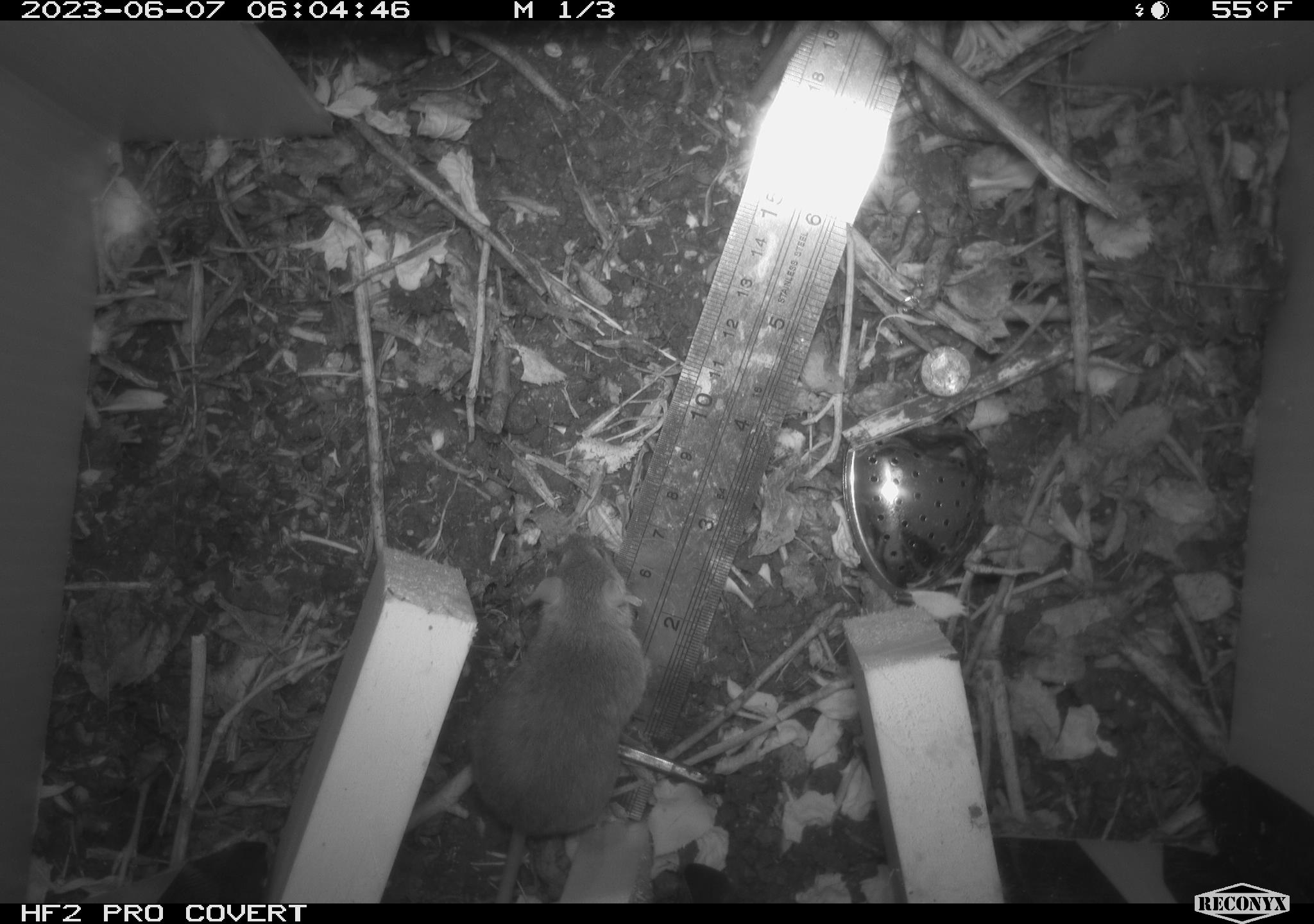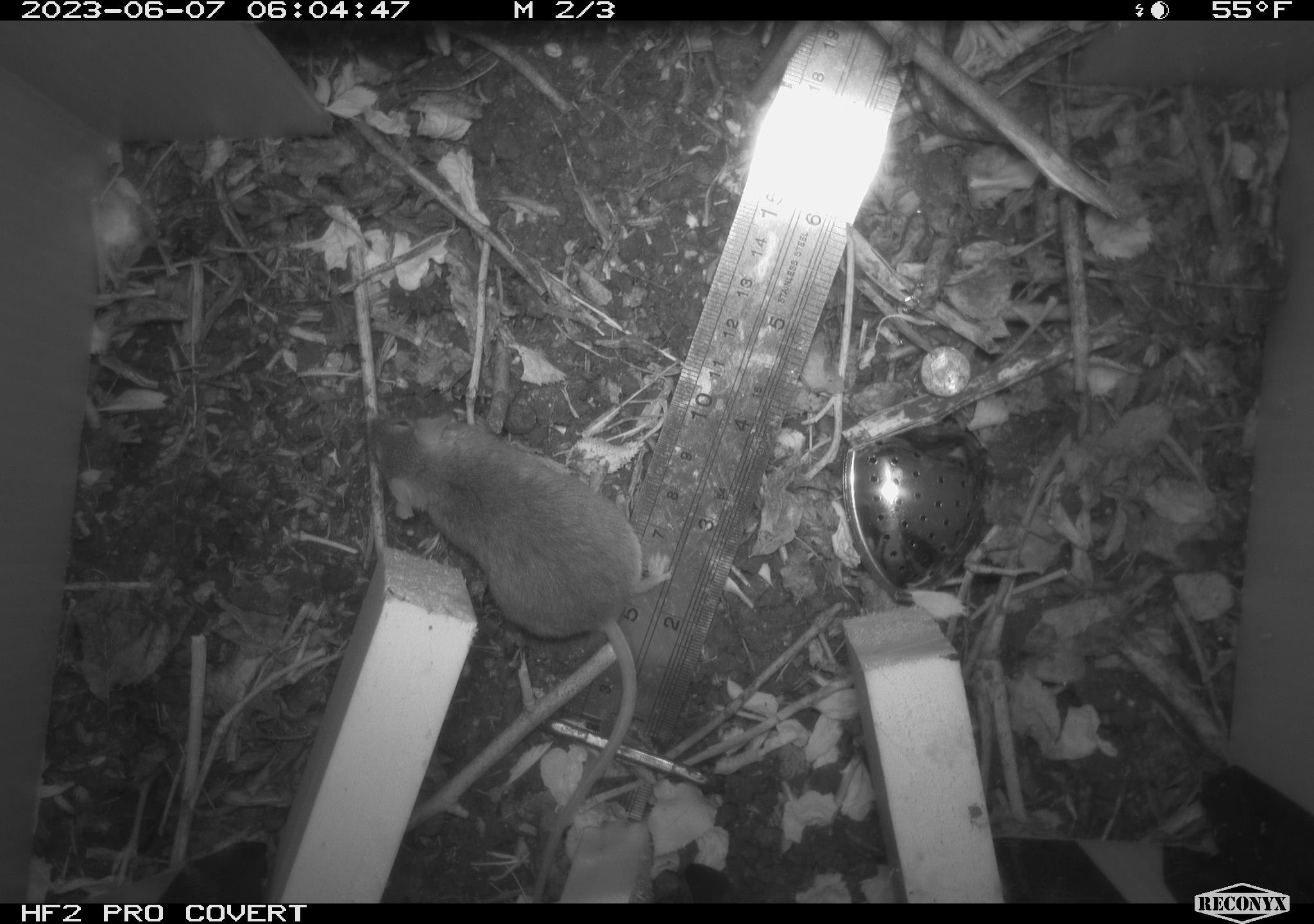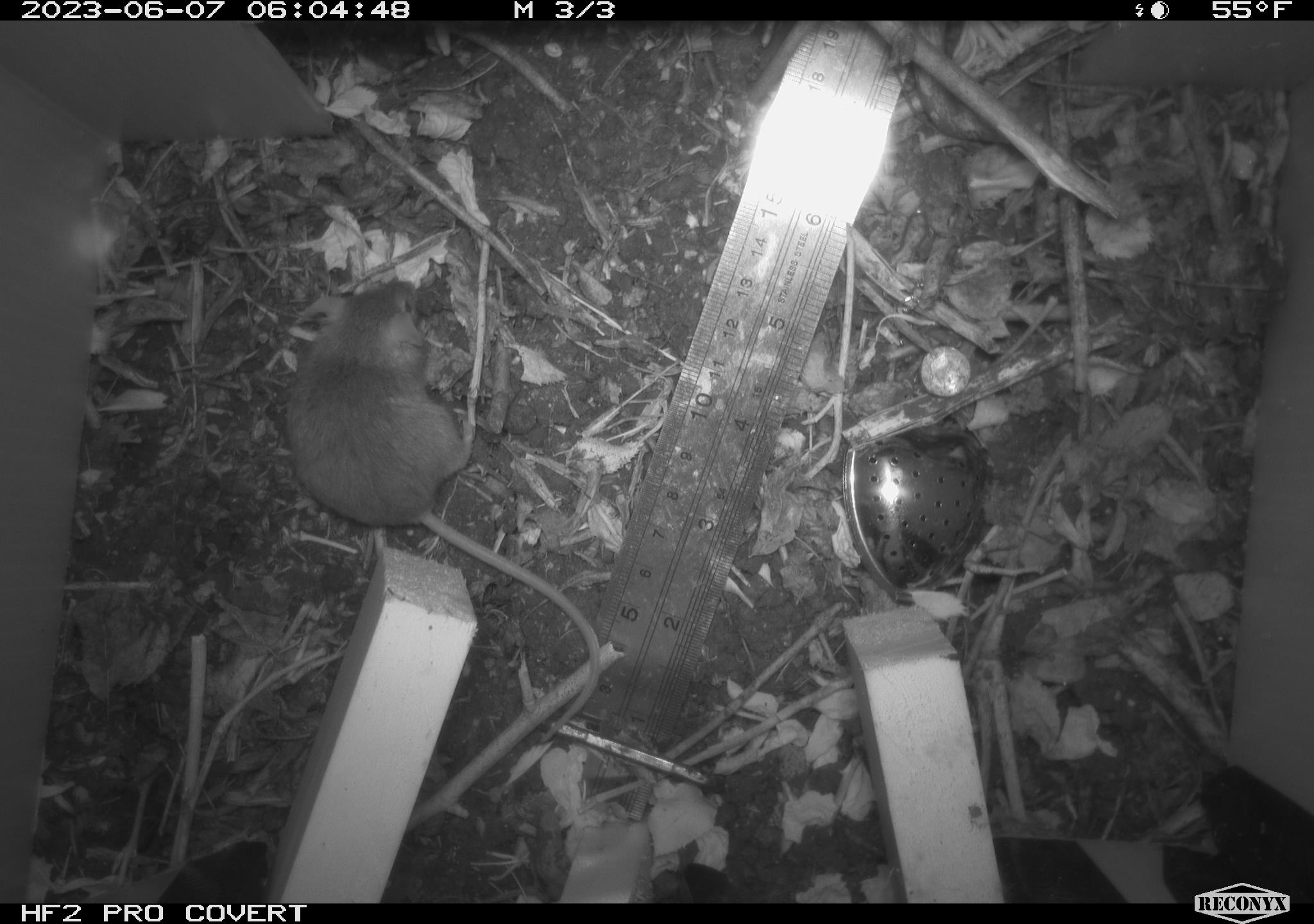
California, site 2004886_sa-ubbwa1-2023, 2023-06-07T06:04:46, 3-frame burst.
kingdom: Animalia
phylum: Chordata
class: Mammalia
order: Rodentia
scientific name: Rodentia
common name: rodent